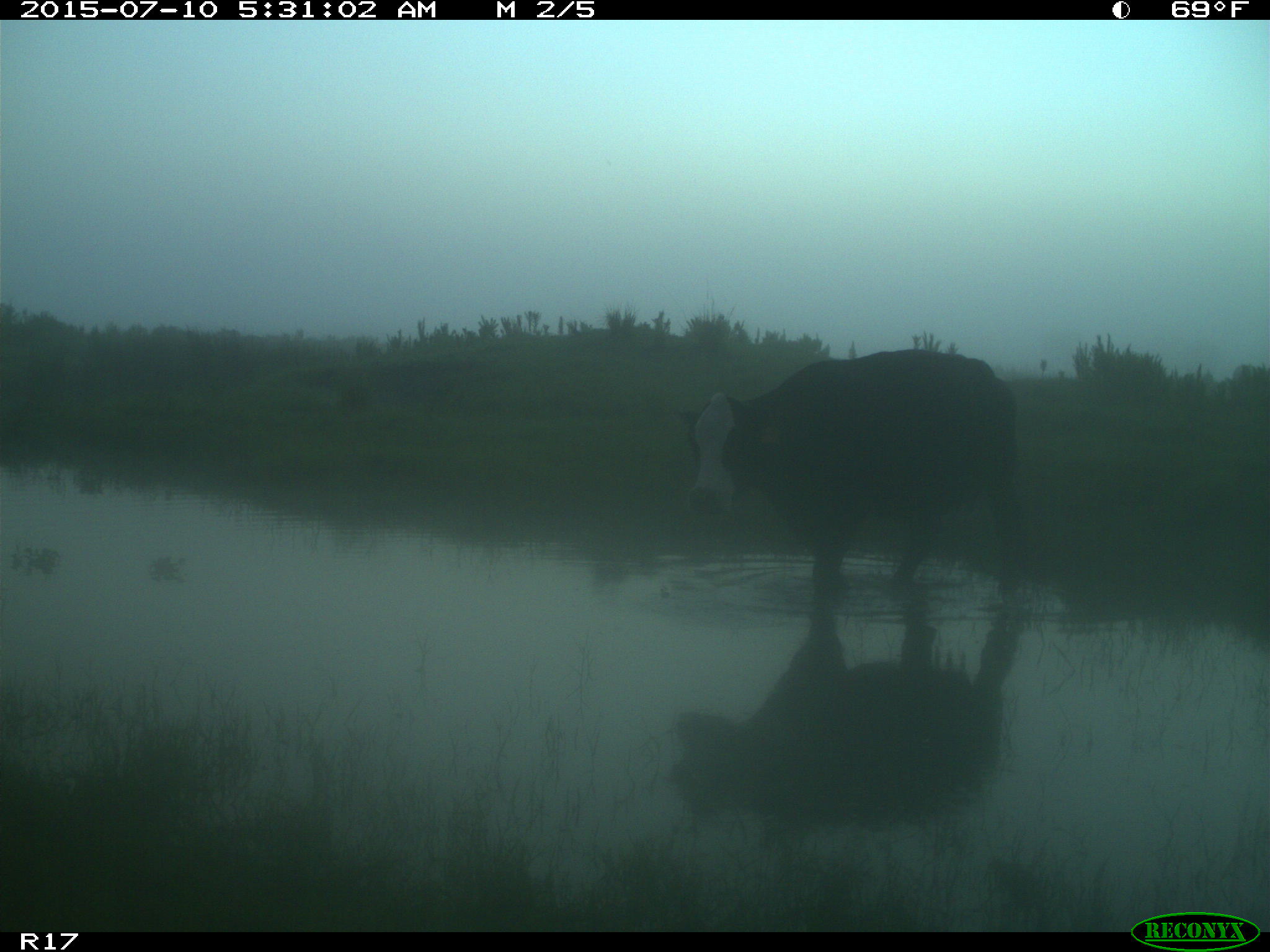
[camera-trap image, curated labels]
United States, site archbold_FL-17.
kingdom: Animalia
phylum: Chordata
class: Mammalia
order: Artiodactyla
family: Bovidae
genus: Bos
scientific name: Bos taurus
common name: domestic cow